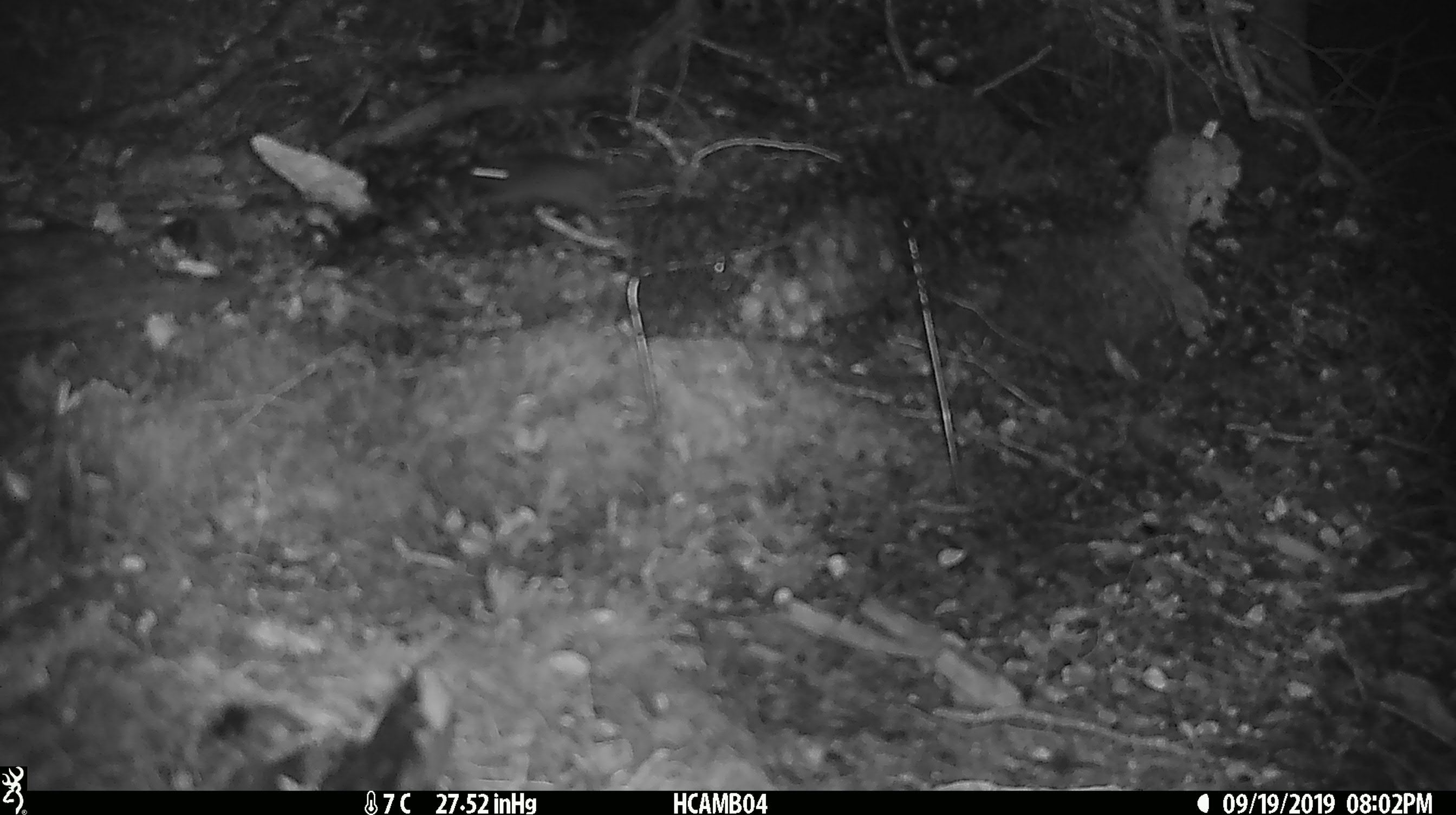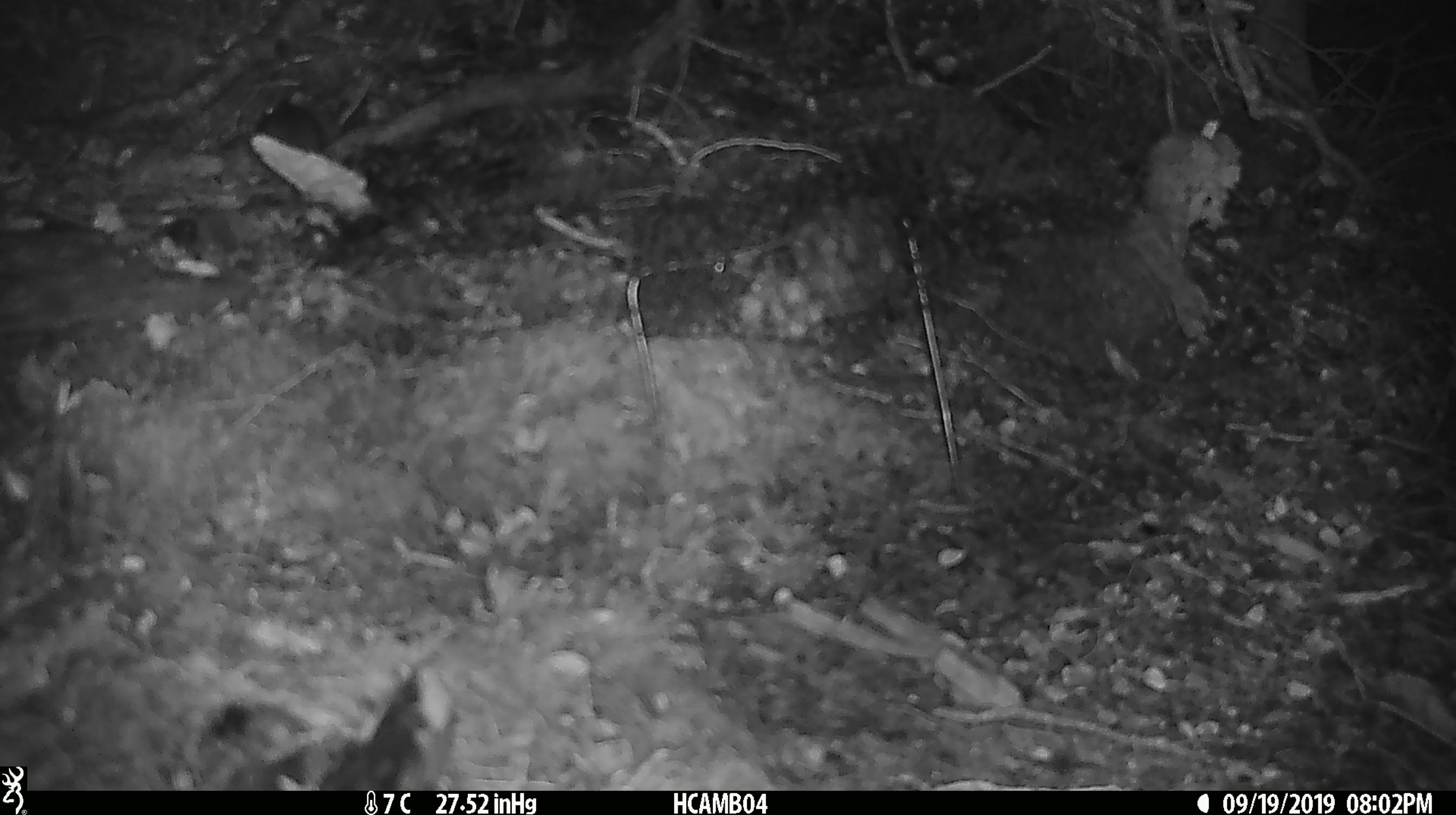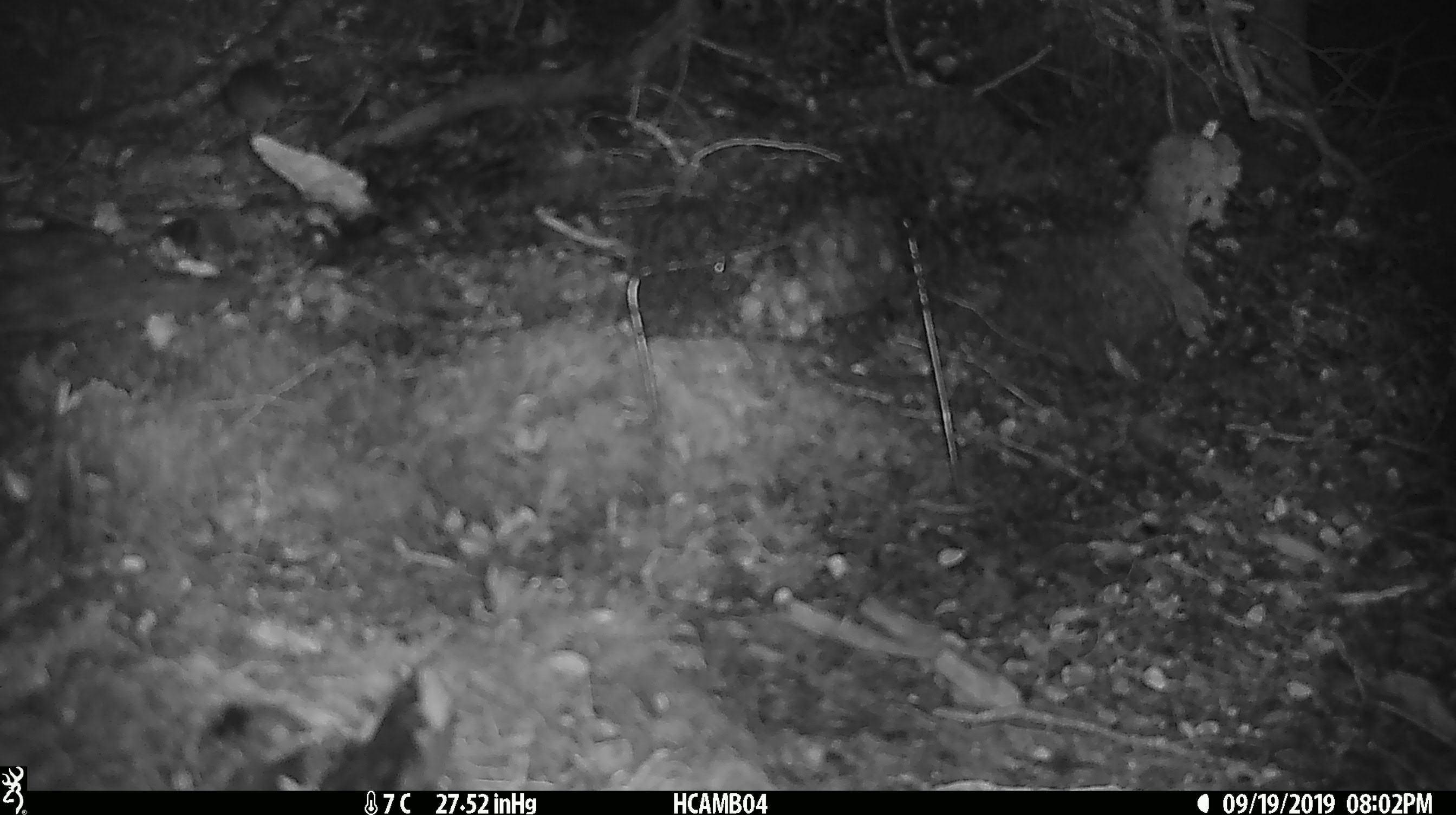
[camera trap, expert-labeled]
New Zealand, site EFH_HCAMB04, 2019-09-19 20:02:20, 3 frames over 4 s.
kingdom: Animalia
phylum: Chordata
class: Mammalia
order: Rodentia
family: Muridae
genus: Mus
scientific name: Mus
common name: mouse